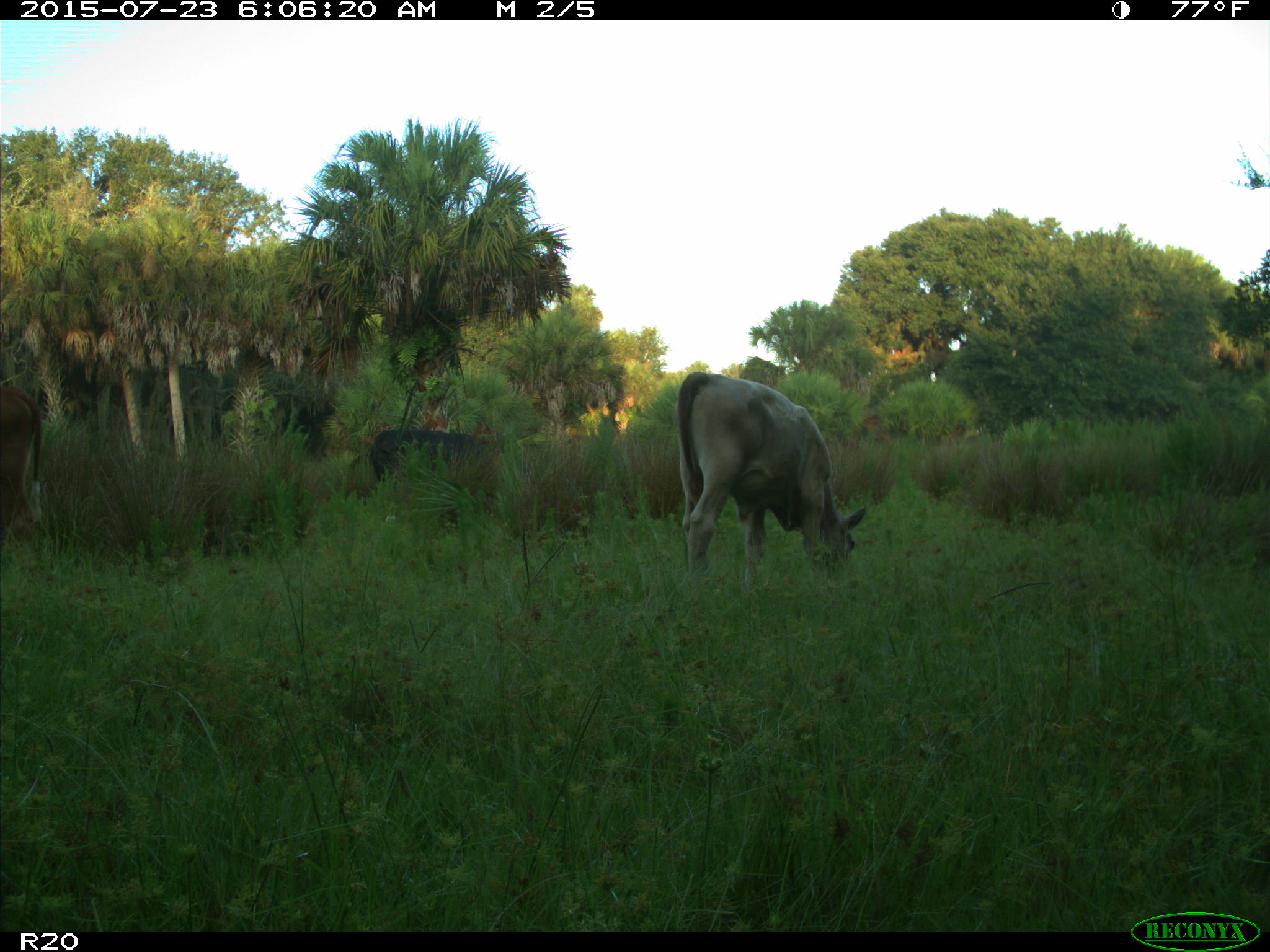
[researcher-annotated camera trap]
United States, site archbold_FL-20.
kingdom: Animalia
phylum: Chordata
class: Mammalia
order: Artiodactyla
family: Bovidae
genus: Bos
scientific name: Bos taurus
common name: domestic cow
Bos taurus (domestic cow).